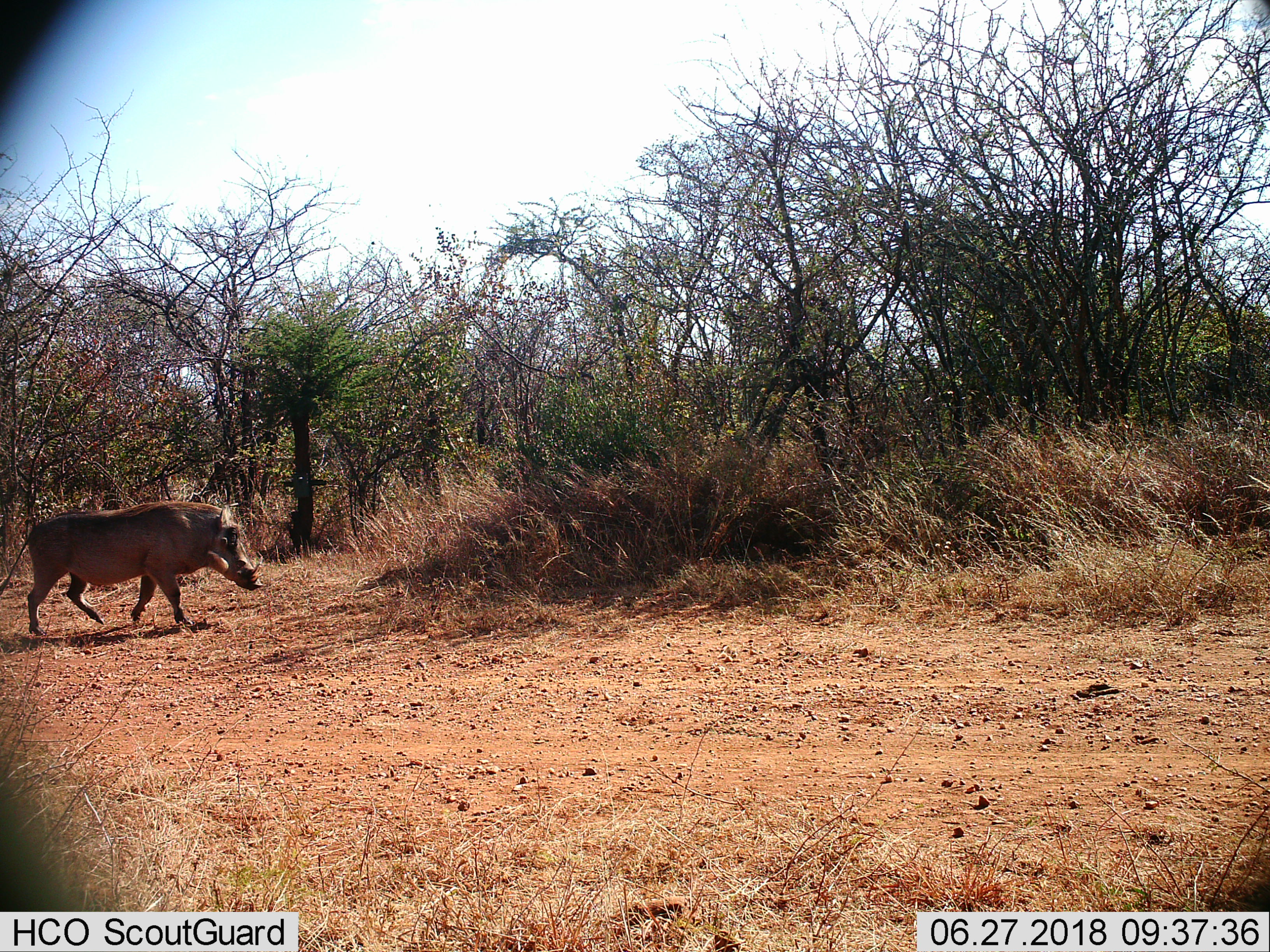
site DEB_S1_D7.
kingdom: Animalia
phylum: Chordata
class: Mammalia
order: Artiodactyla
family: Suidae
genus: Phacochoerus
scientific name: Phacochoerus africanus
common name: warthog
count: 1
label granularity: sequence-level